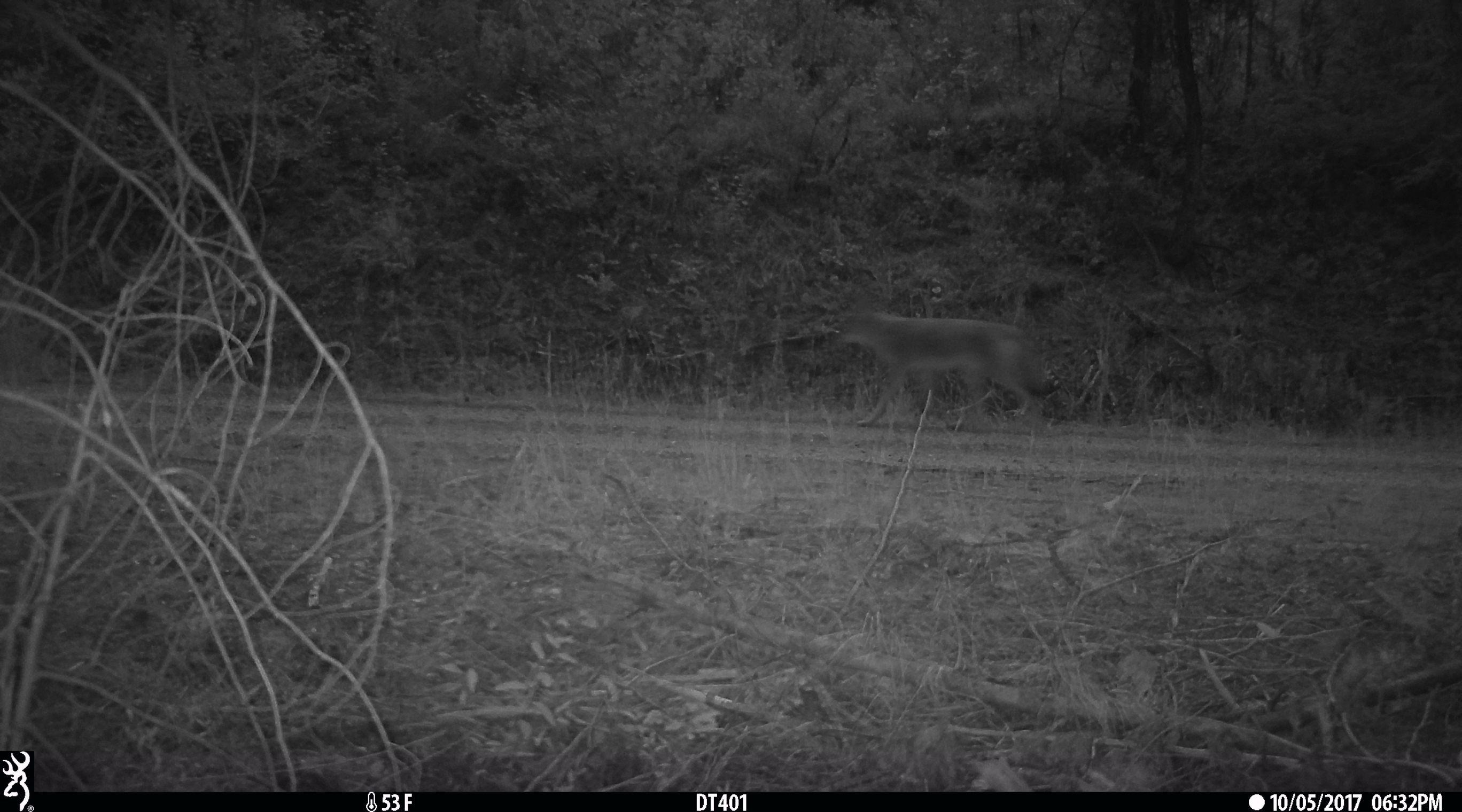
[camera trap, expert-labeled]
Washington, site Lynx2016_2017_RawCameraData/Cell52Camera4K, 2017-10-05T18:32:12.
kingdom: Animalia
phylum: Chordata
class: Mammalia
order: Carnivora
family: Canidae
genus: Canis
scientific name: Canis latrans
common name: coyote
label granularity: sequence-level